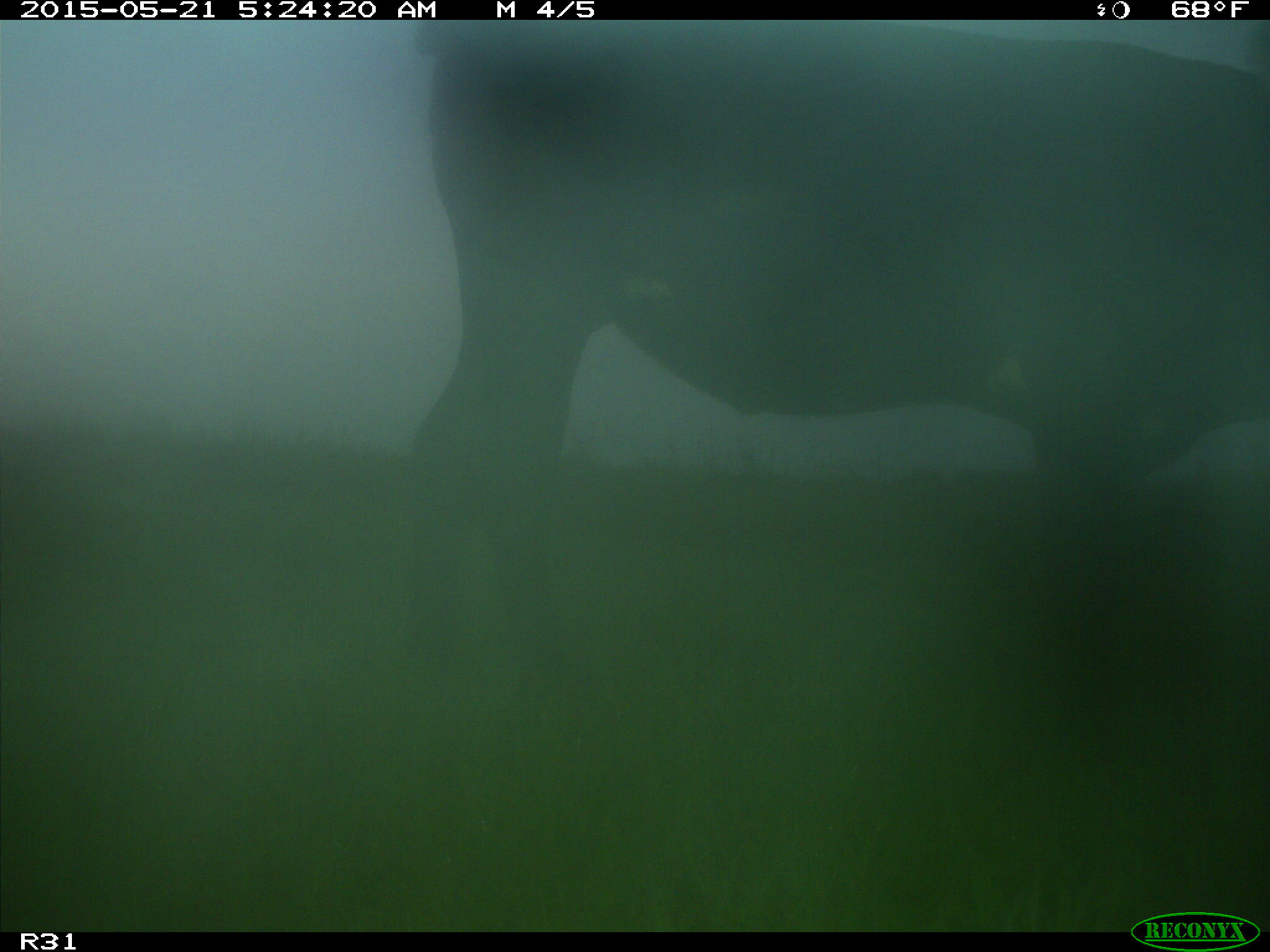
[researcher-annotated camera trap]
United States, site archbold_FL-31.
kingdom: Animalia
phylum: Chordata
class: Mammalia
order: Artiodactyla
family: Bovidae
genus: Bos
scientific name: Bos taurus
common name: domestic cow